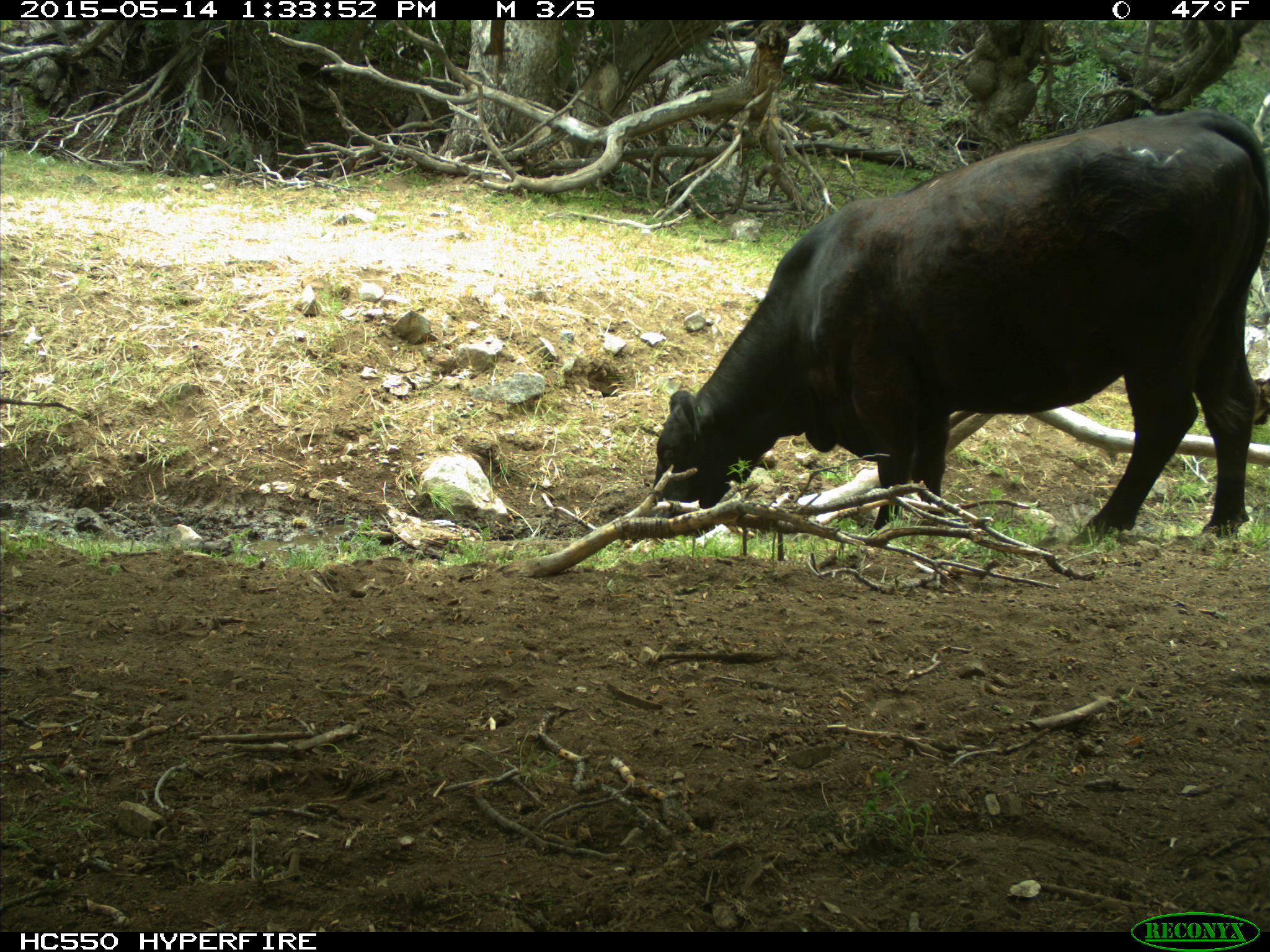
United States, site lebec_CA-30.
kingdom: Animalia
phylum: Chordata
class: Mammalia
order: Artiodactyla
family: Bovidae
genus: Bos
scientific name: Bos taurus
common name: domestic cow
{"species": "Bos taurus (domestic cow)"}